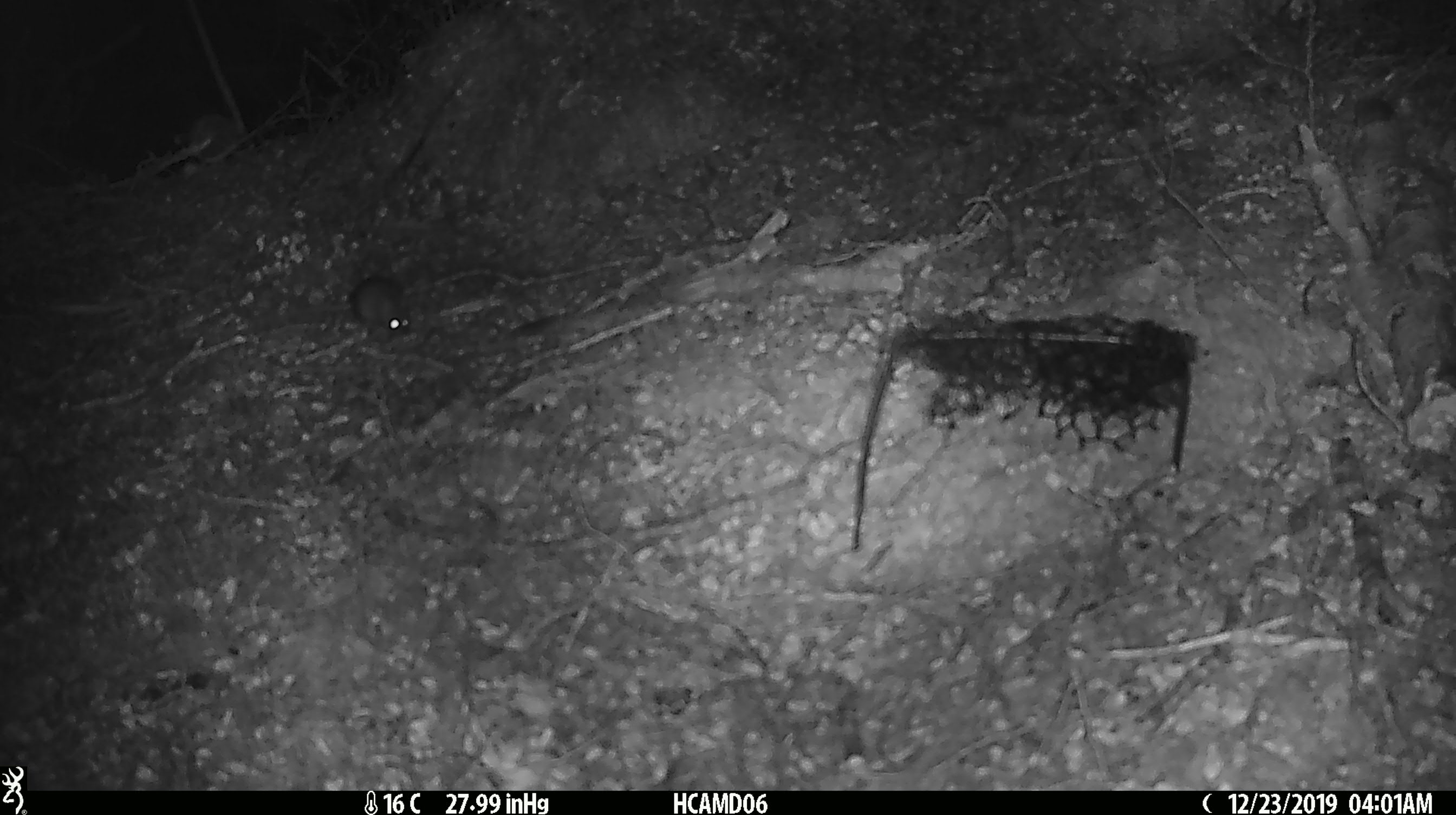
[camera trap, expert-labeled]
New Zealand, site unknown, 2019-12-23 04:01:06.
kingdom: Animalia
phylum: Chordata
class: Mammalia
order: Rodentia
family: Muridae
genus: Mus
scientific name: Mus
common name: mouse